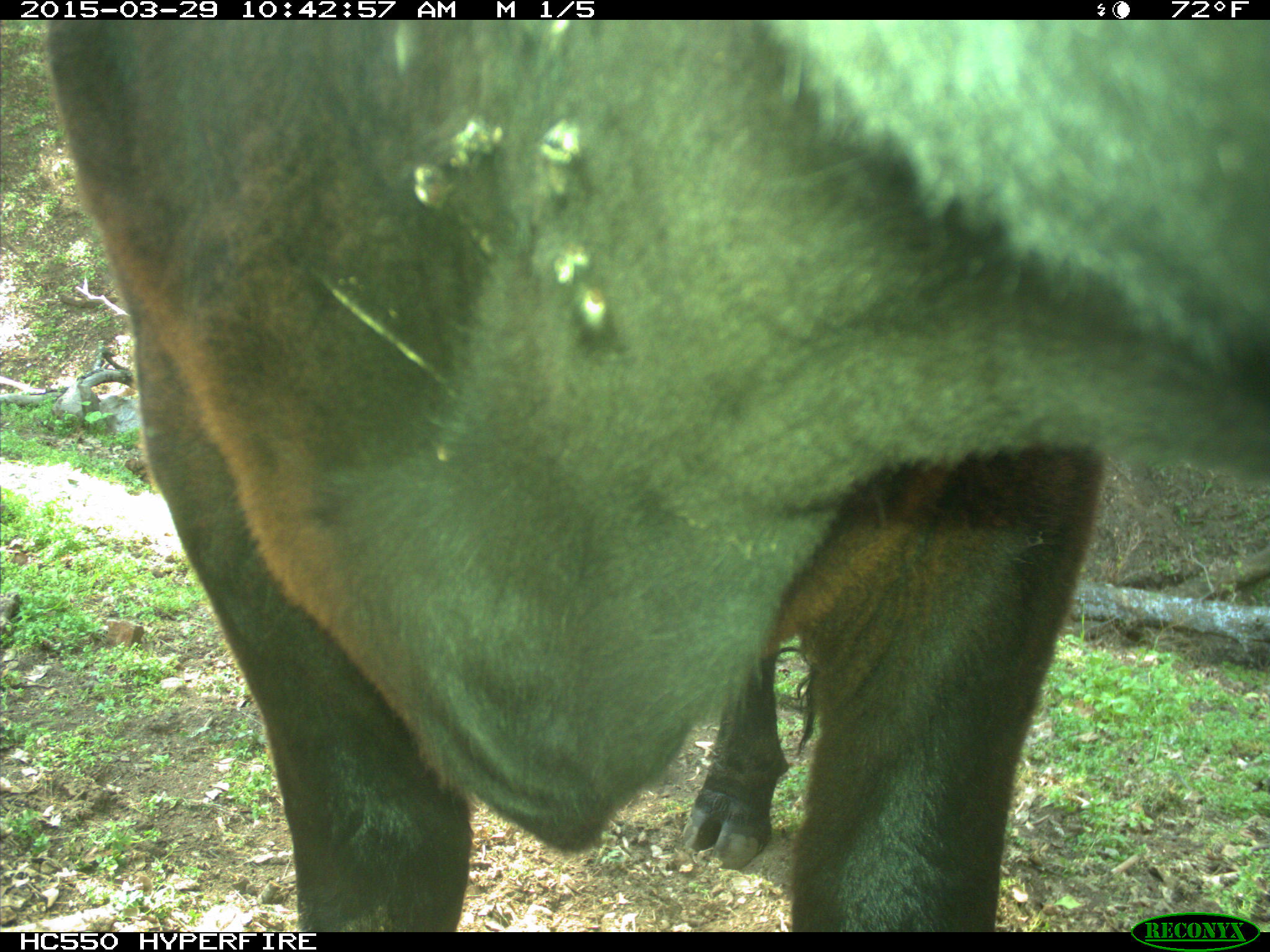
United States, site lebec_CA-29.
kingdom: Animalia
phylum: Chordata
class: Mammalia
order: Artiodactyla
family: Bovidae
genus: Bos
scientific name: Bos taurus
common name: domestic cow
Bos taurus (domestic cow).